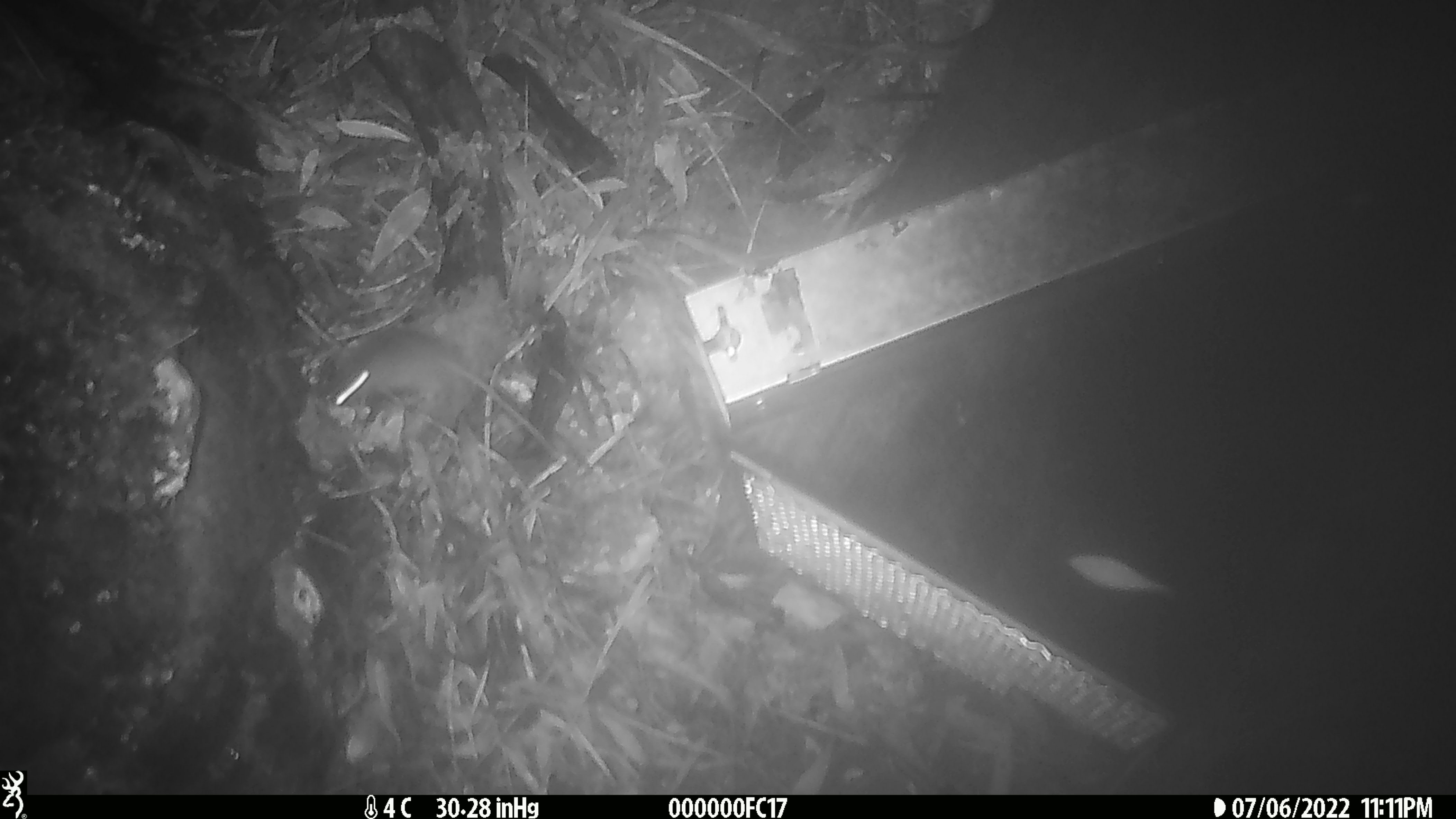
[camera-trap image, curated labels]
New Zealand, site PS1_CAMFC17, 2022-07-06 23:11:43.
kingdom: Animalia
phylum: Chordata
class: Mammalia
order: Rodentia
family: Muridae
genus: Mus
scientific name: Mus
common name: mouse